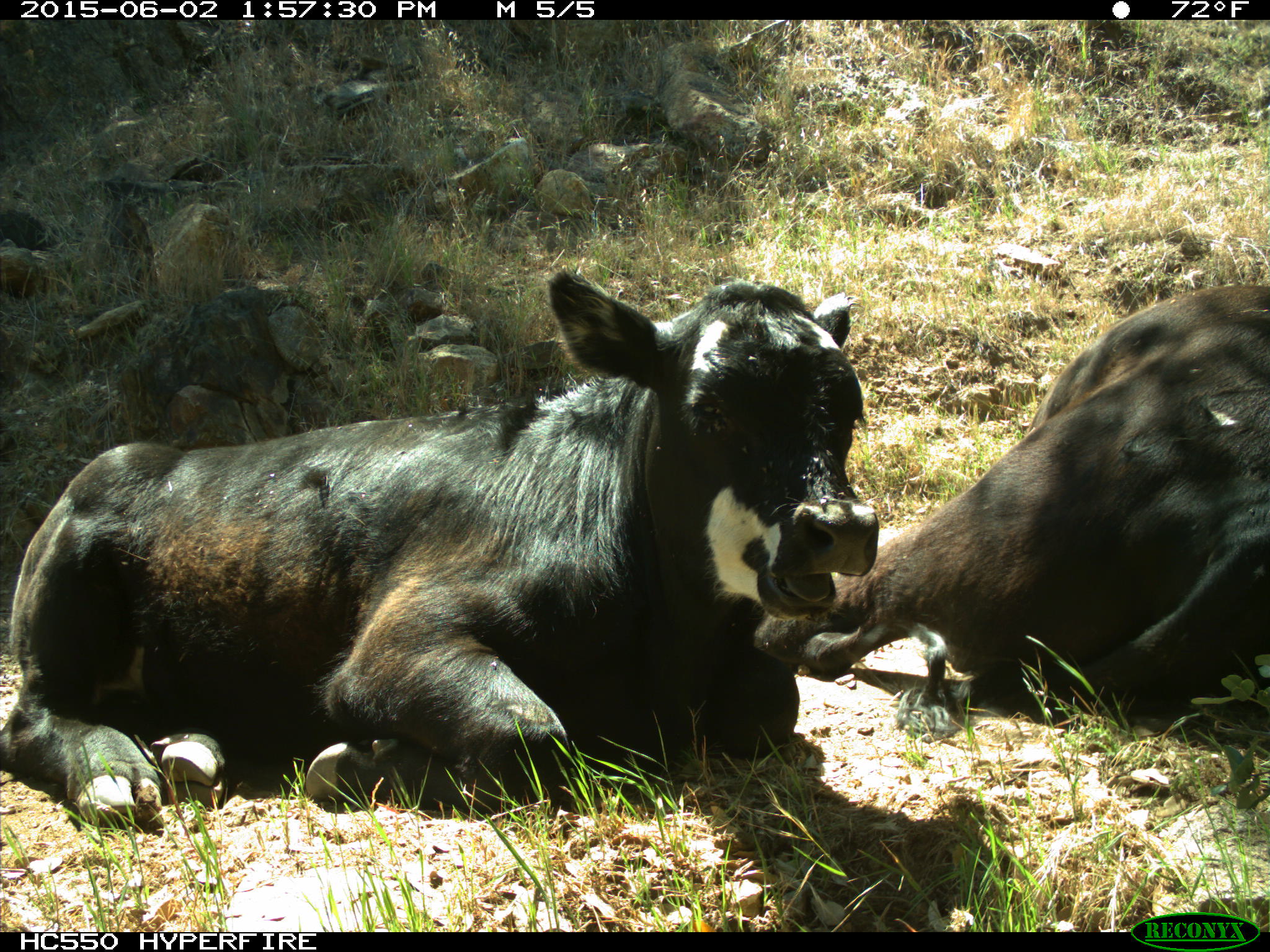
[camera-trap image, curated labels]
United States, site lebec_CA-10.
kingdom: Animalia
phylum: Chordata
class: Mammalia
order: Artiodactyla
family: Bovidae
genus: Bos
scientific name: Bos taurus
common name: domestic cow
Bos taurus (domestic cow).